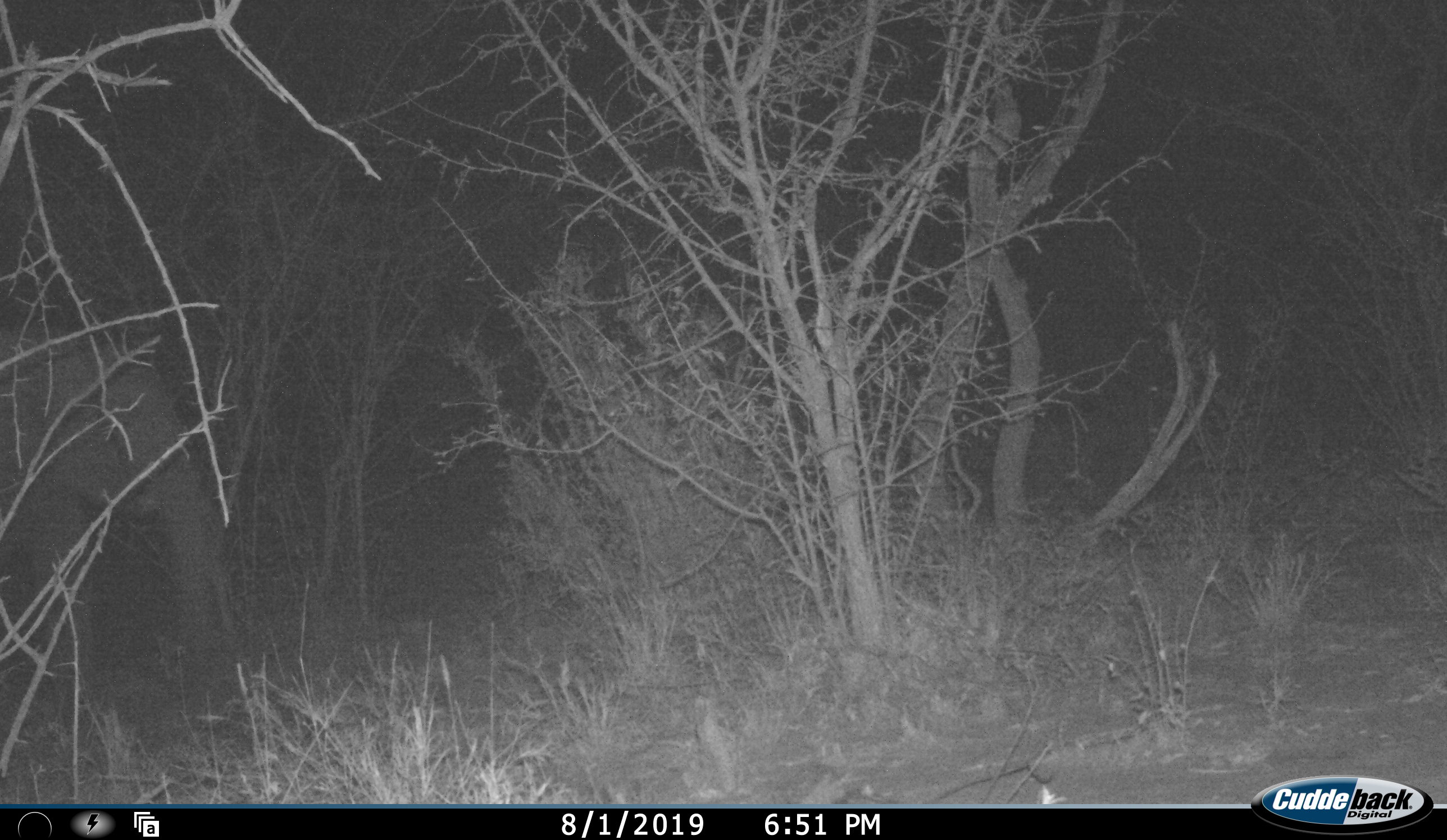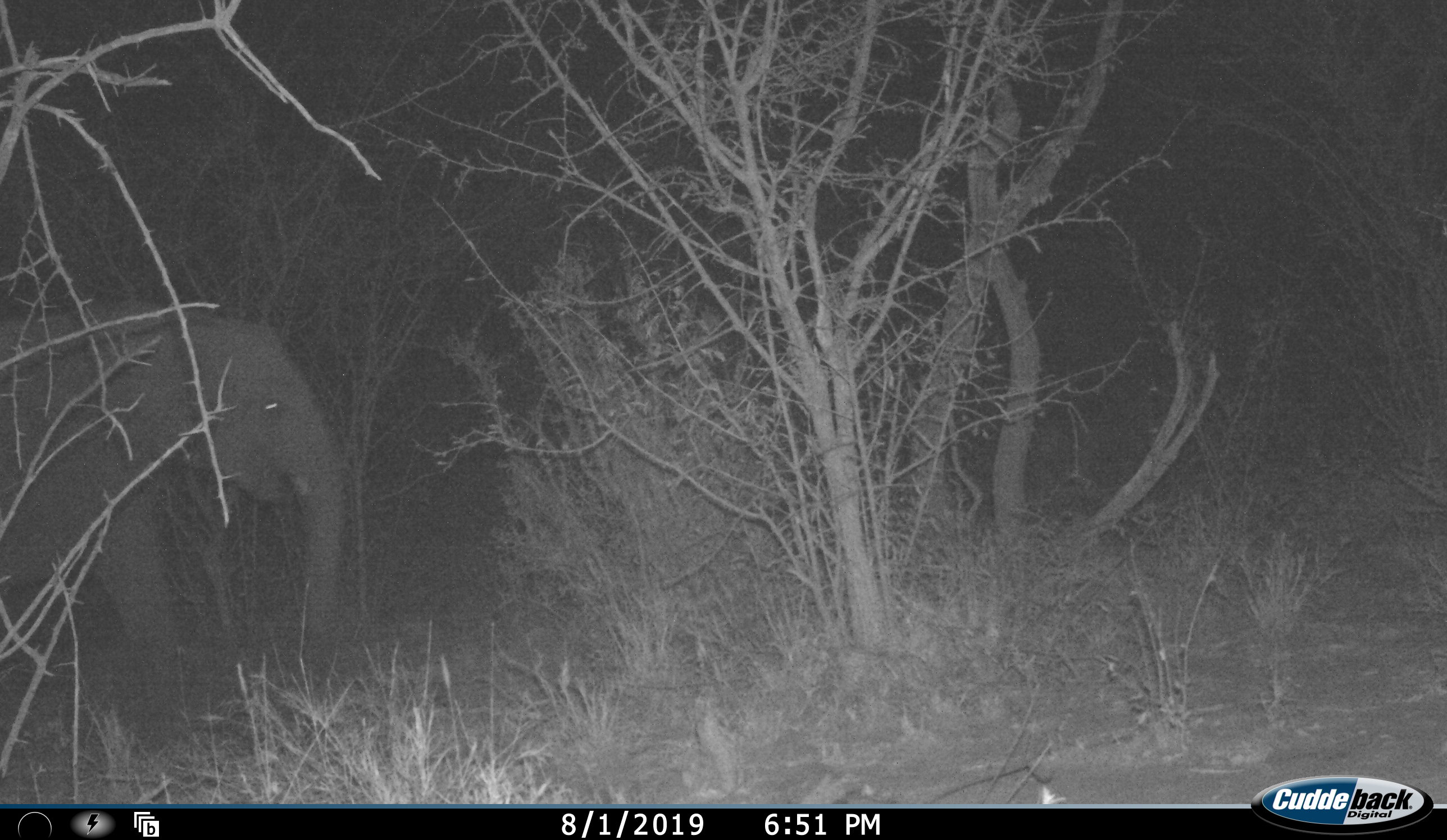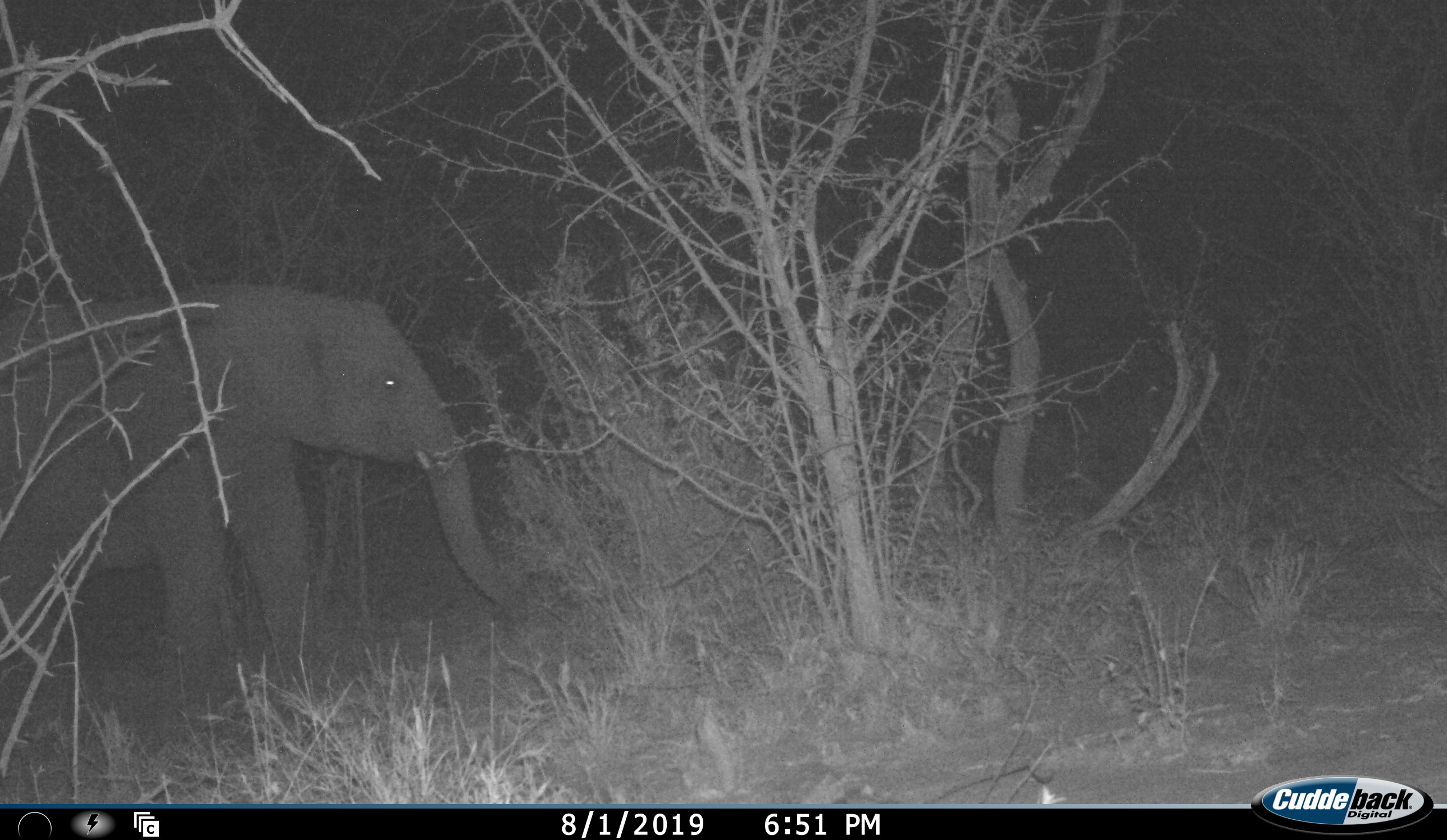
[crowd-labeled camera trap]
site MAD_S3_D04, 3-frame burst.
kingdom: Animalia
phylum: Chordata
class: Mammalia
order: Proboscidea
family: Elephantidae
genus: Loxodonta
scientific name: Loxodonta africana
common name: african bush elephant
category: elephant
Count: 1.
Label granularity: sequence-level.